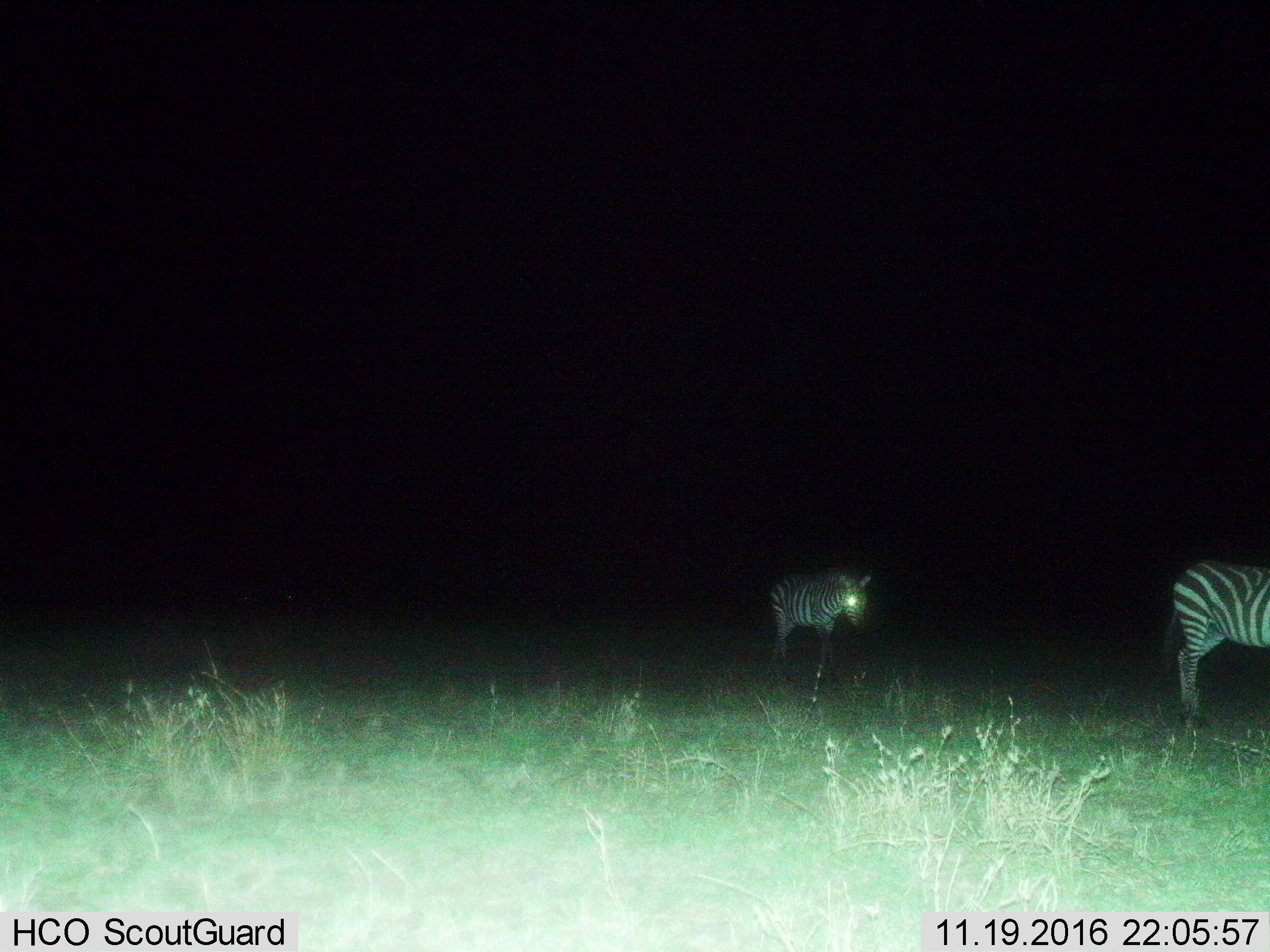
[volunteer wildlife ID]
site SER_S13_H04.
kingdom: Animalia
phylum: Chordata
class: Mammalia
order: Perissodactyla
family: Equidae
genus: Equus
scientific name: Equus quagga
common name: plains zebra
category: zebraplains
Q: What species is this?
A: Zebraplains (plains zebra) (Equus quagga).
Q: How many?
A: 2.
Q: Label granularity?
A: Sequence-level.